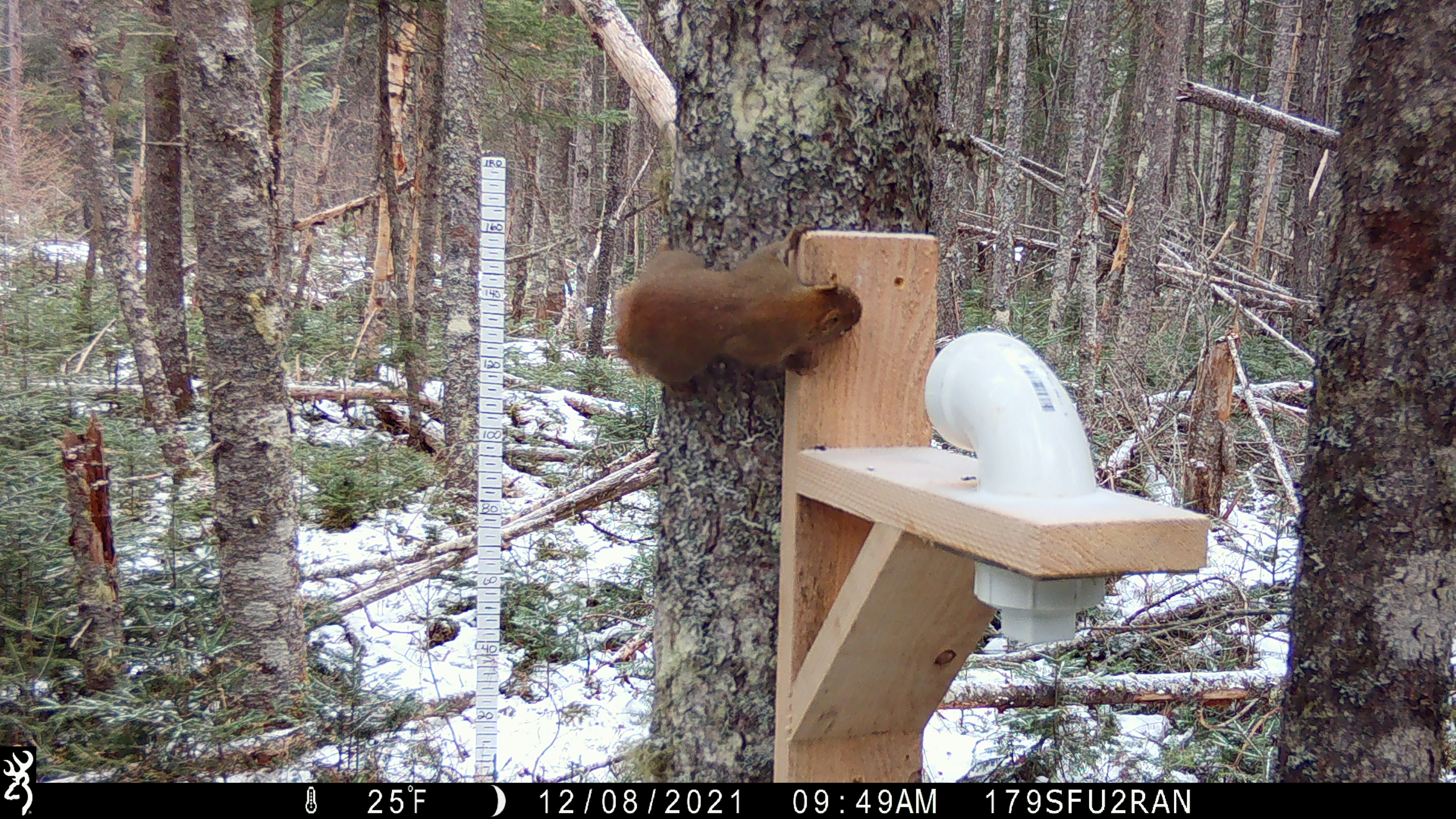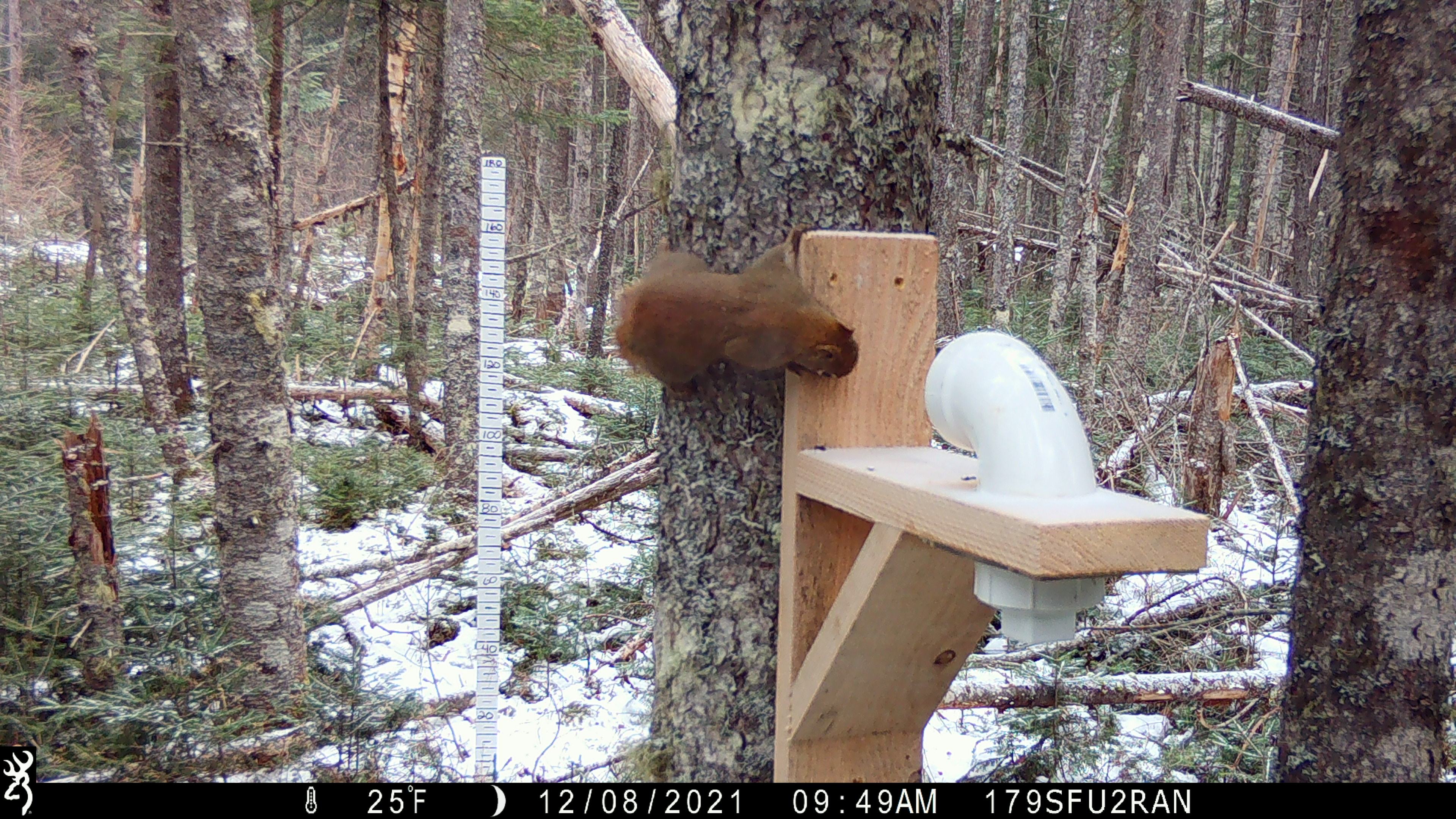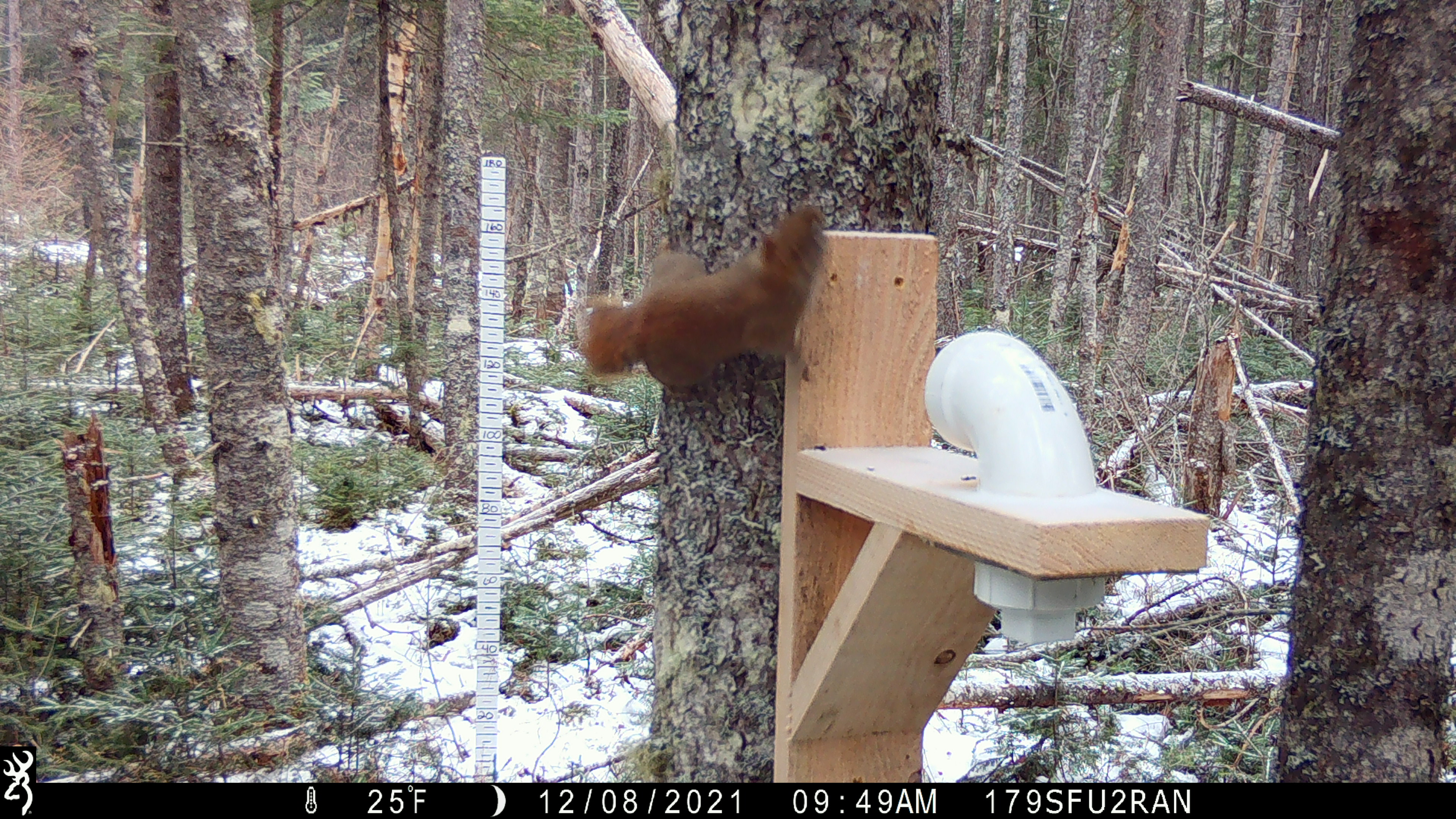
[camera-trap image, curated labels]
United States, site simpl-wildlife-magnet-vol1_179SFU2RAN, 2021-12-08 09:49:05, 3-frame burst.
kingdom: Animalia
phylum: Chordata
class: Mammalia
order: Rodentia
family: Sciuridae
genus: Tamiasciurus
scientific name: Tamiasciurus hudsonicus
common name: red squirrel